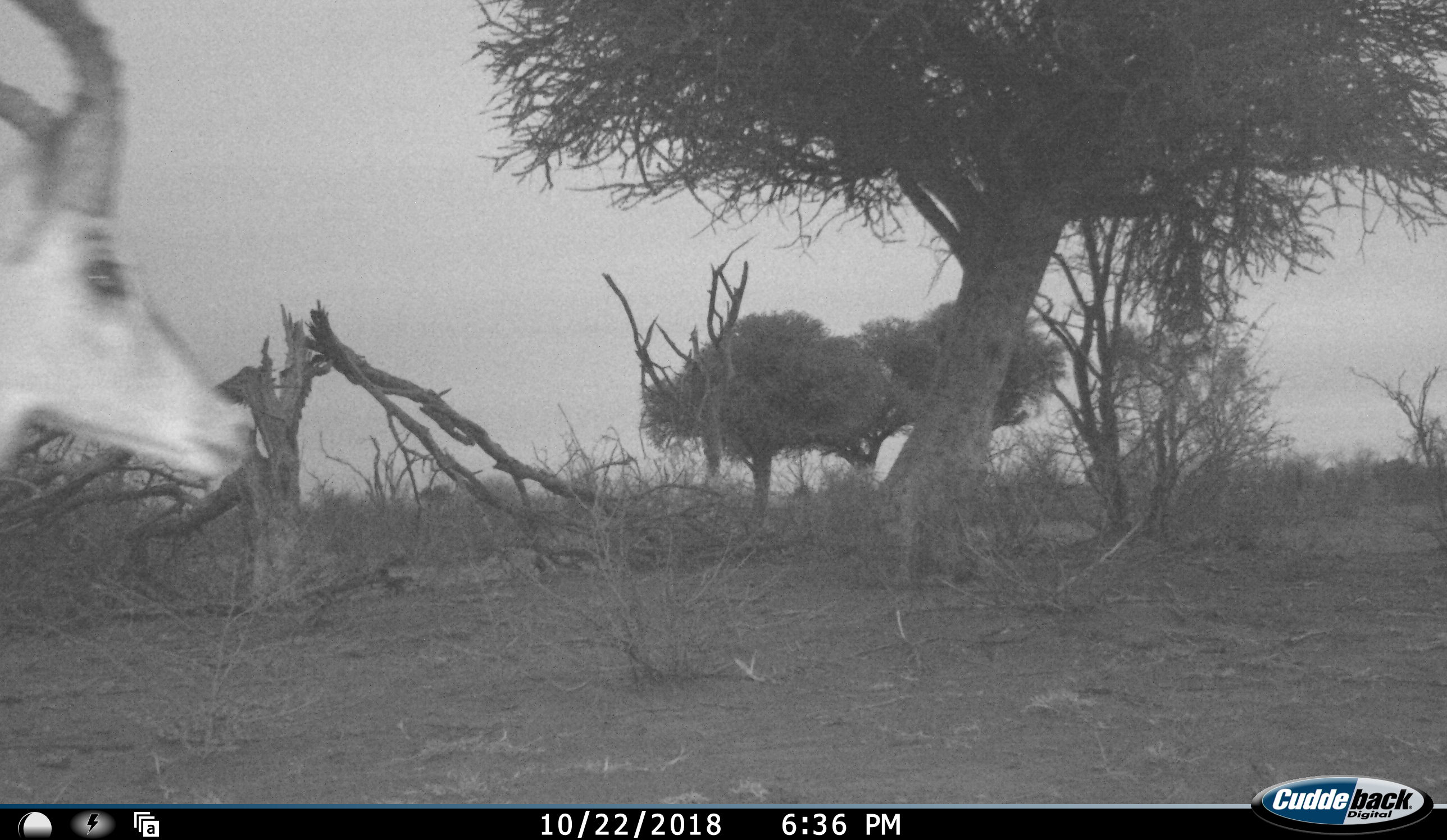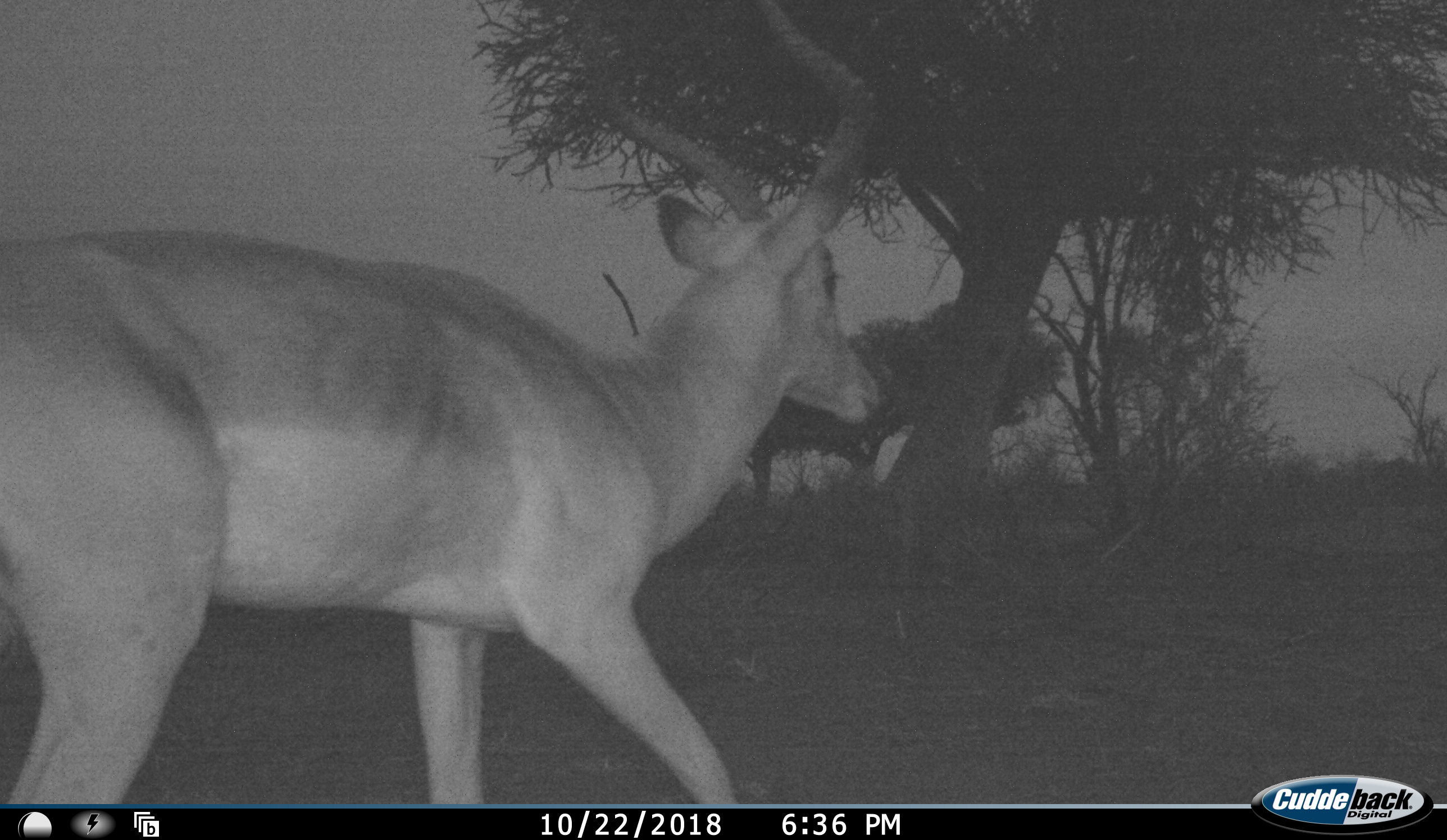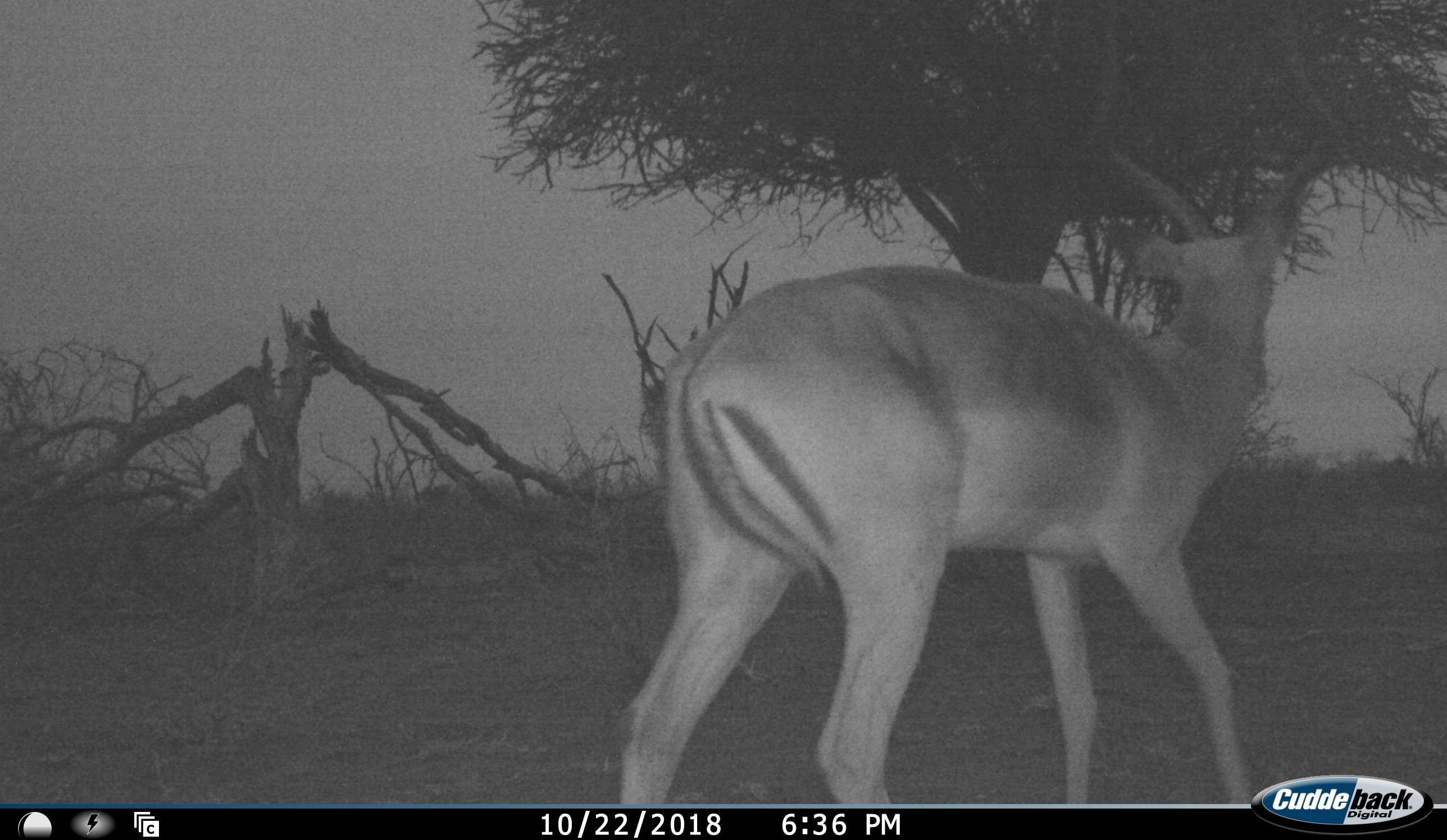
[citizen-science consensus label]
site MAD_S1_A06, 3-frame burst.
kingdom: Animalia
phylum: Chordata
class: Mammalia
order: Artiodactyla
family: Bovidae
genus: Aepyceros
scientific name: Aepyceros melampus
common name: impala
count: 1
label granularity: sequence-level